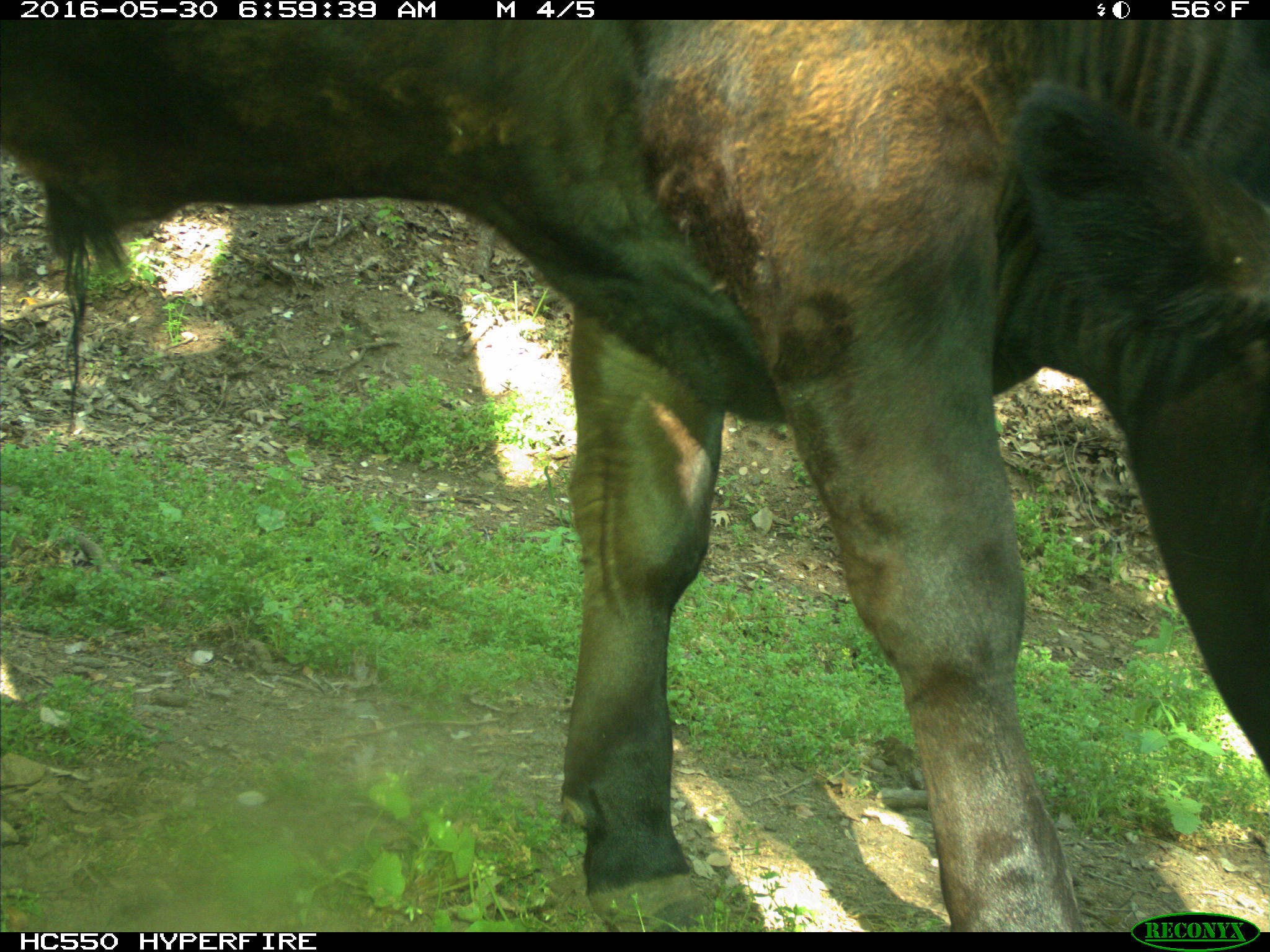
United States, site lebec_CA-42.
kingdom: Animalia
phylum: Chordata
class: Mammalia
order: Artiodactyla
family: Bovidae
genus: Bos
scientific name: Bos taurus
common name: domestic cow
Bos taurus (domestic cow).